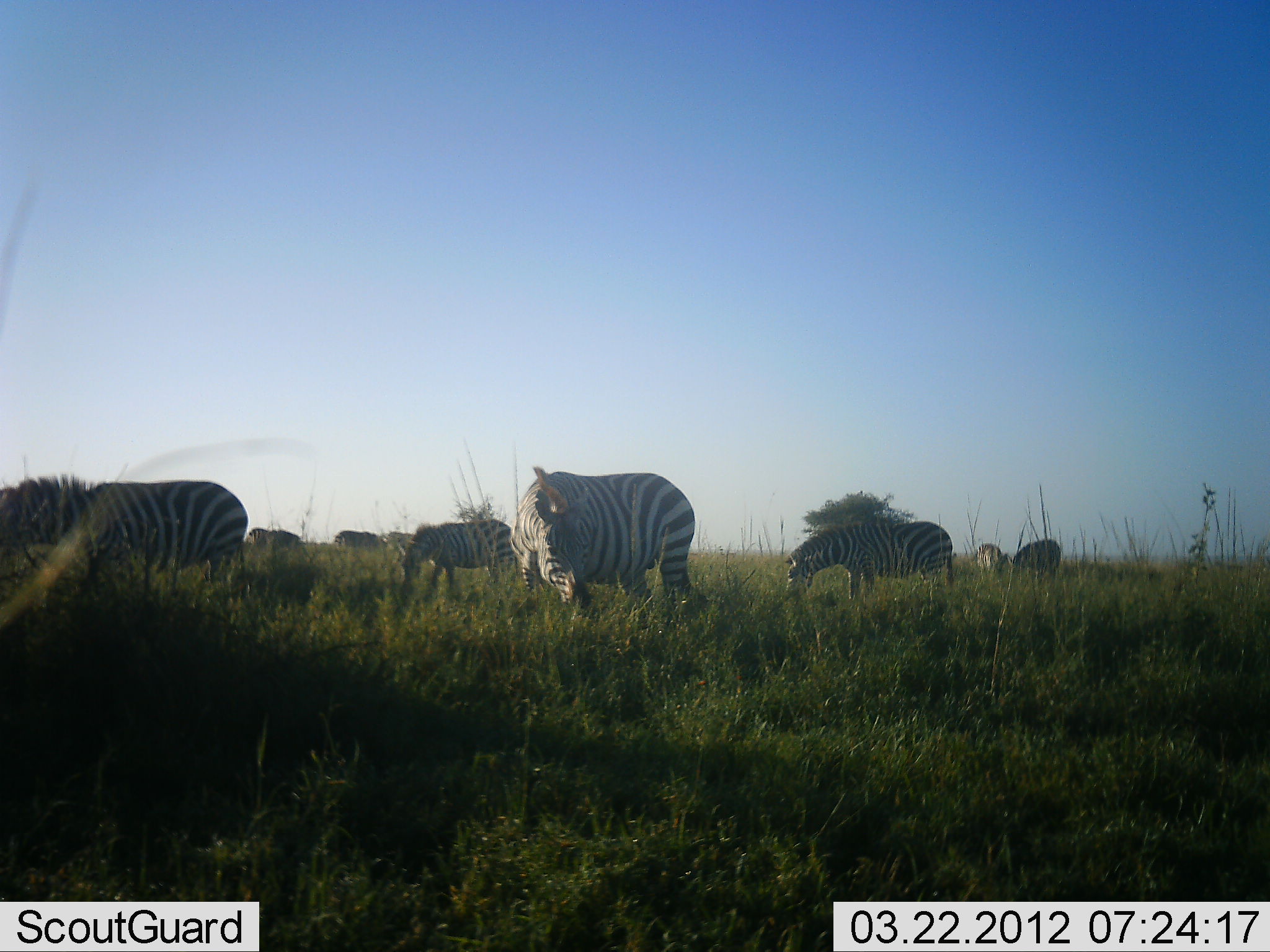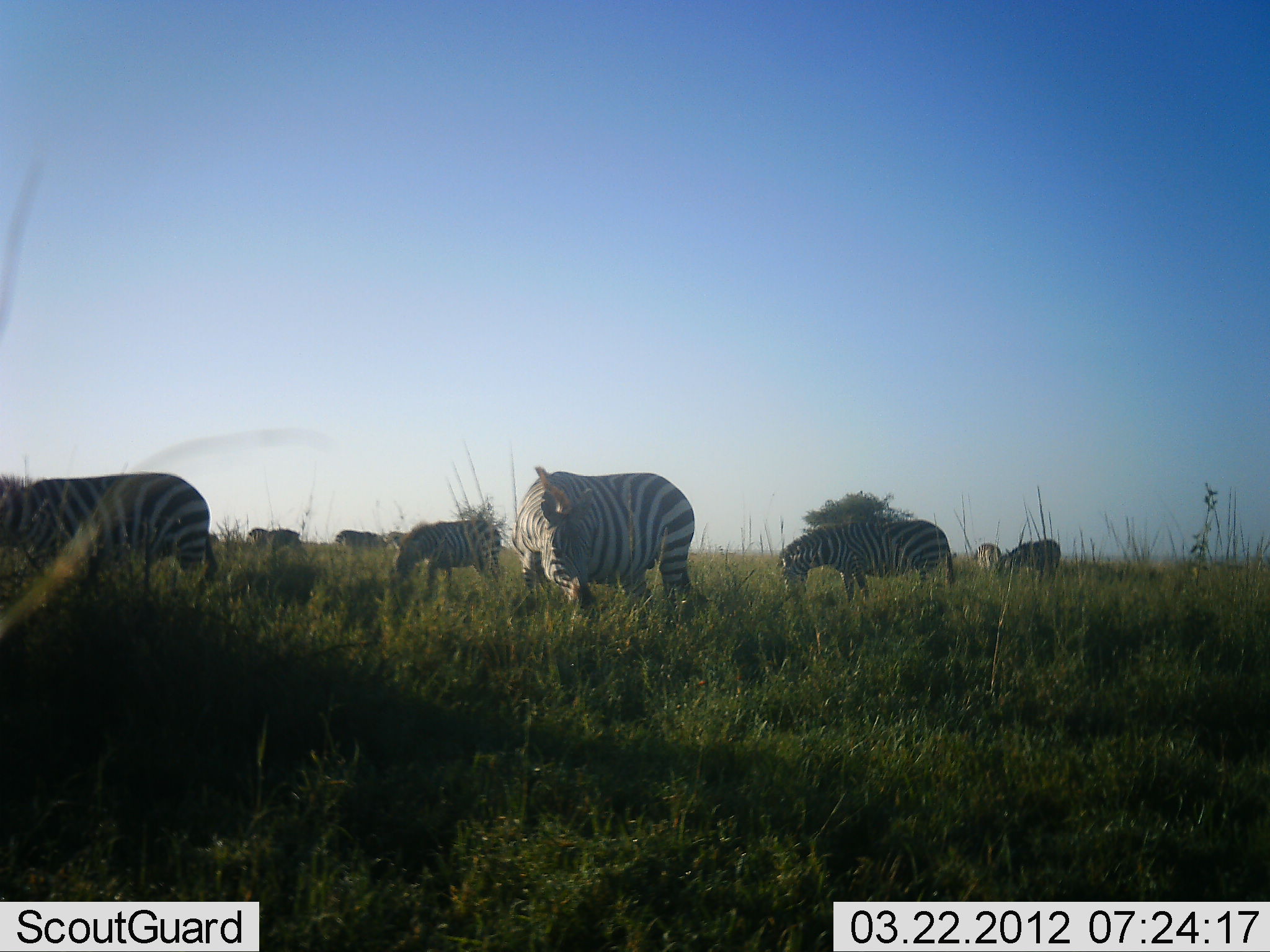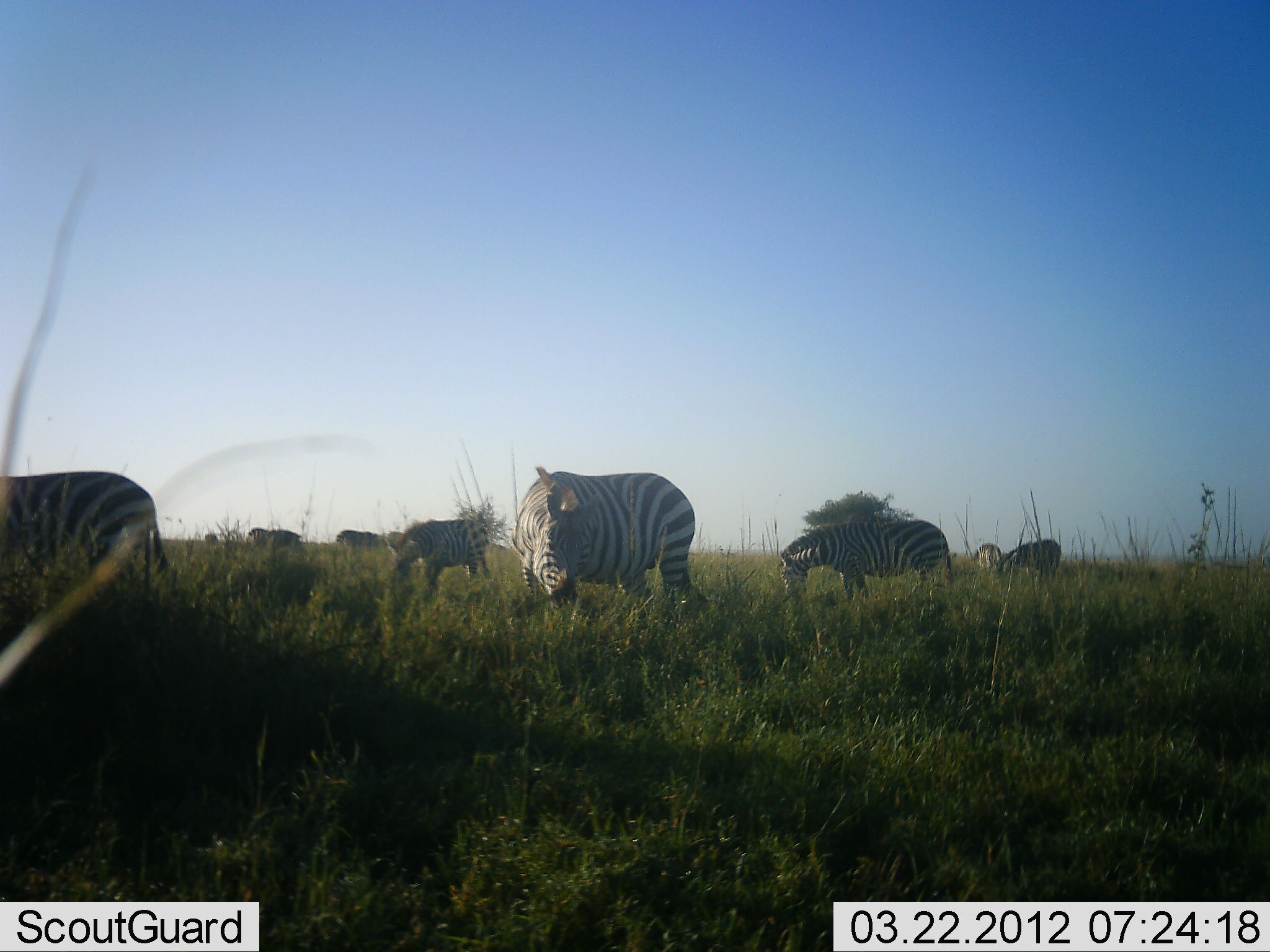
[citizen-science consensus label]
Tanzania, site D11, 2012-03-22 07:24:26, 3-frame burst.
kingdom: Animalia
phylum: Chordata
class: Mammalia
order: Perissodactyla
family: Equidae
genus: Equus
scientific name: Equus quagga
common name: plains zebra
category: zebra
Zebra (plains zebra) (Equus quagga), count 8. Behavior (volunteer vote fractions): standing 43%, resting 0%, moving 43%, interacting 0%. Young present (vote fraction): 7%. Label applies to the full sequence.